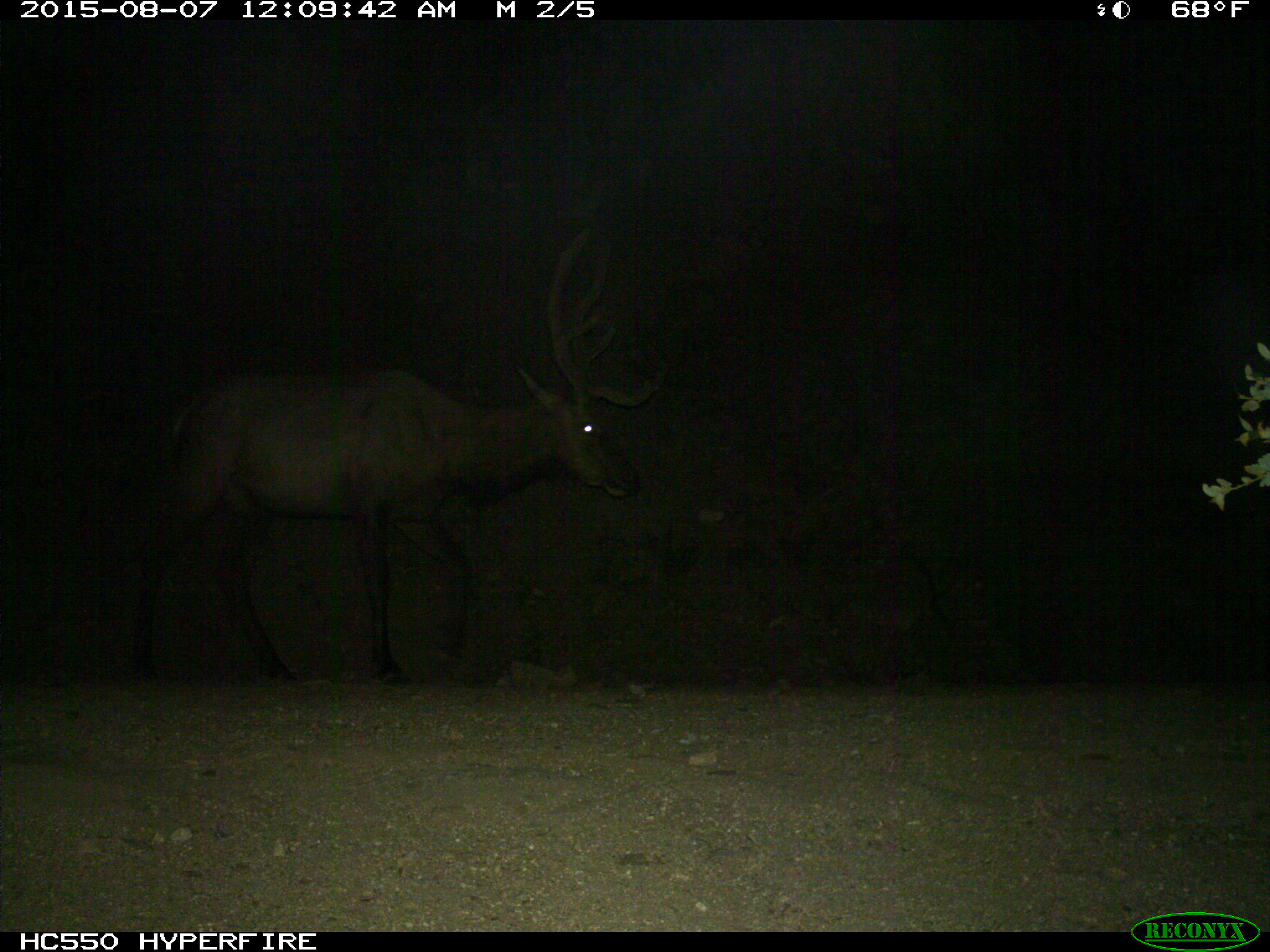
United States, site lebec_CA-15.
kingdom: Animalia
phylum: Chordata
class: Mammalia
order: Artiodactyla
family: Cervidae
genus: Cervus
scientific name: Cervus canadensis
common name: elk